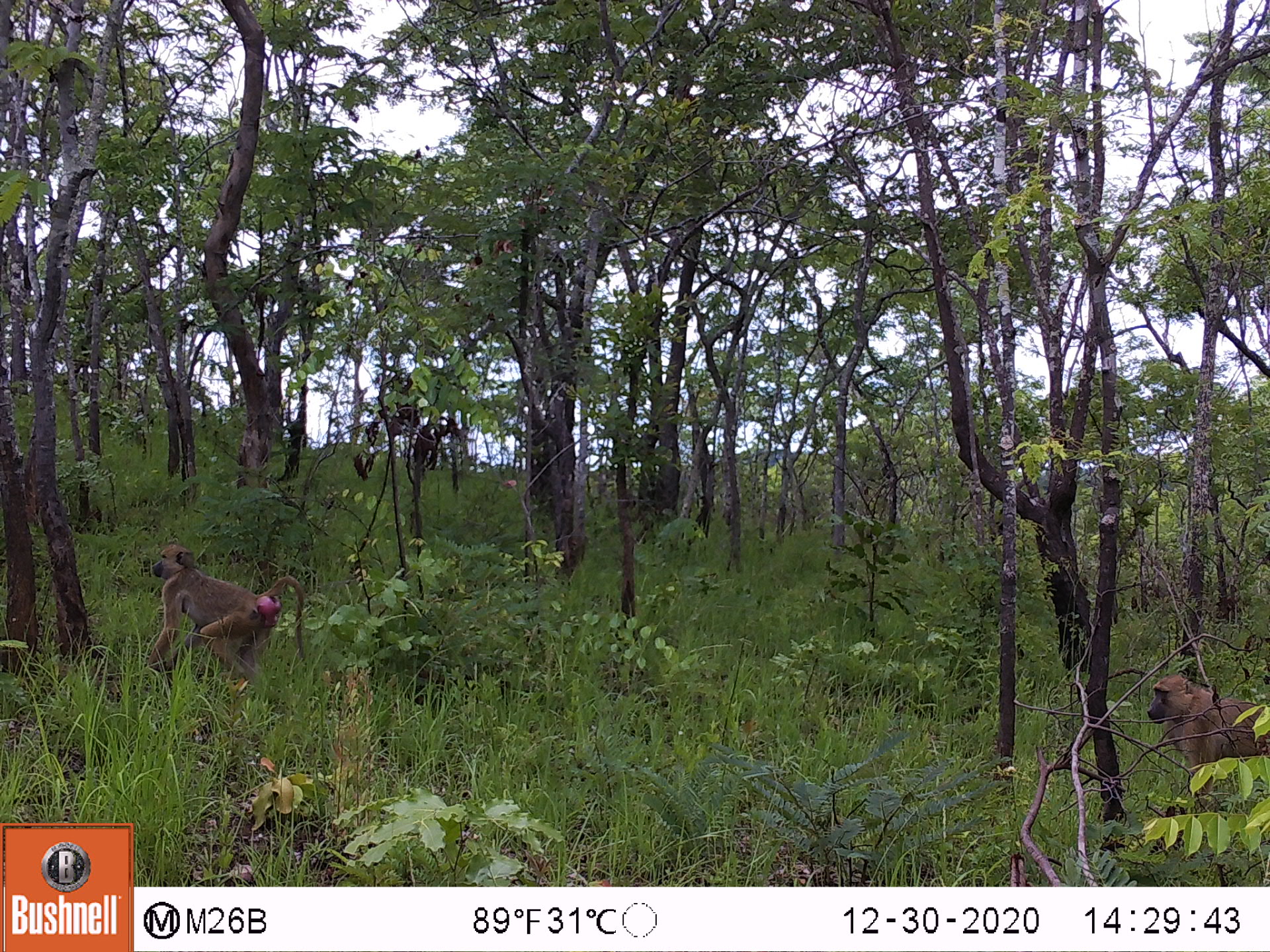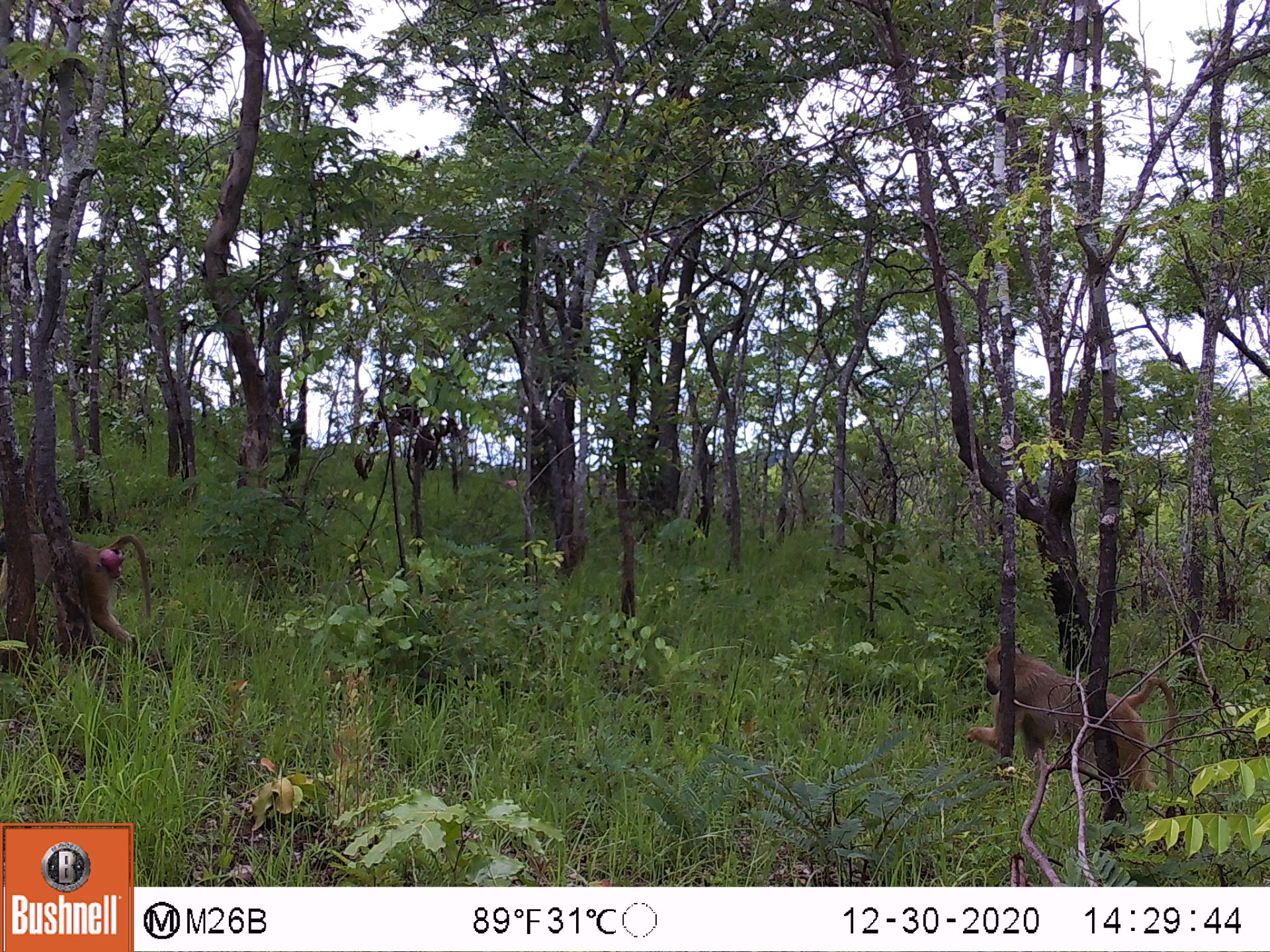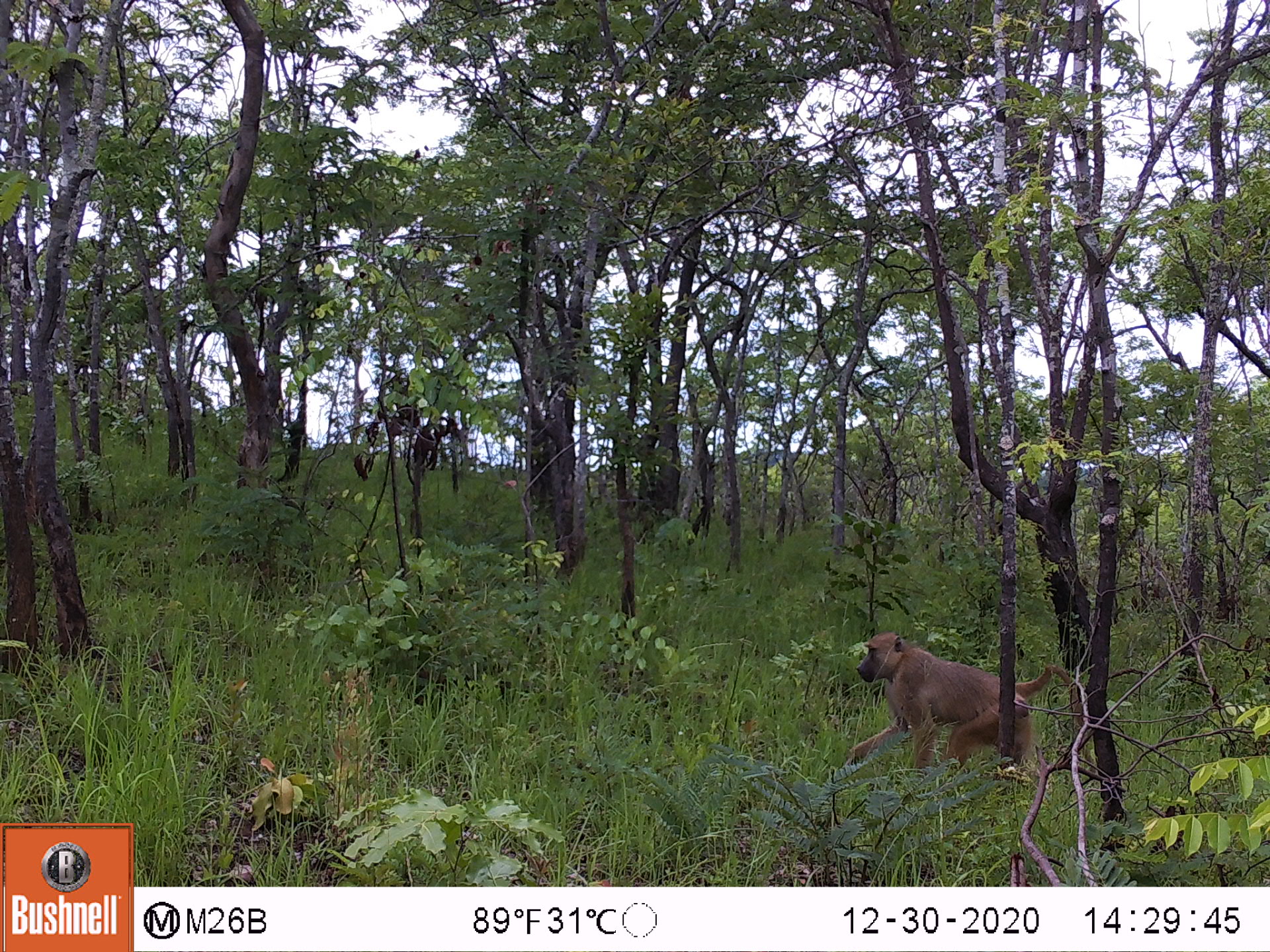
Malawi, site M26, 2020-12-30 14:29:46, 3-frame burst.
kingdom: Animalia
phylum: Chordata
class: Mammalia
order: Primates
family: Cercopithecidae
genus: Papio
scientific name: Papio cynocephalus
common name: yellow baboon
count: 2